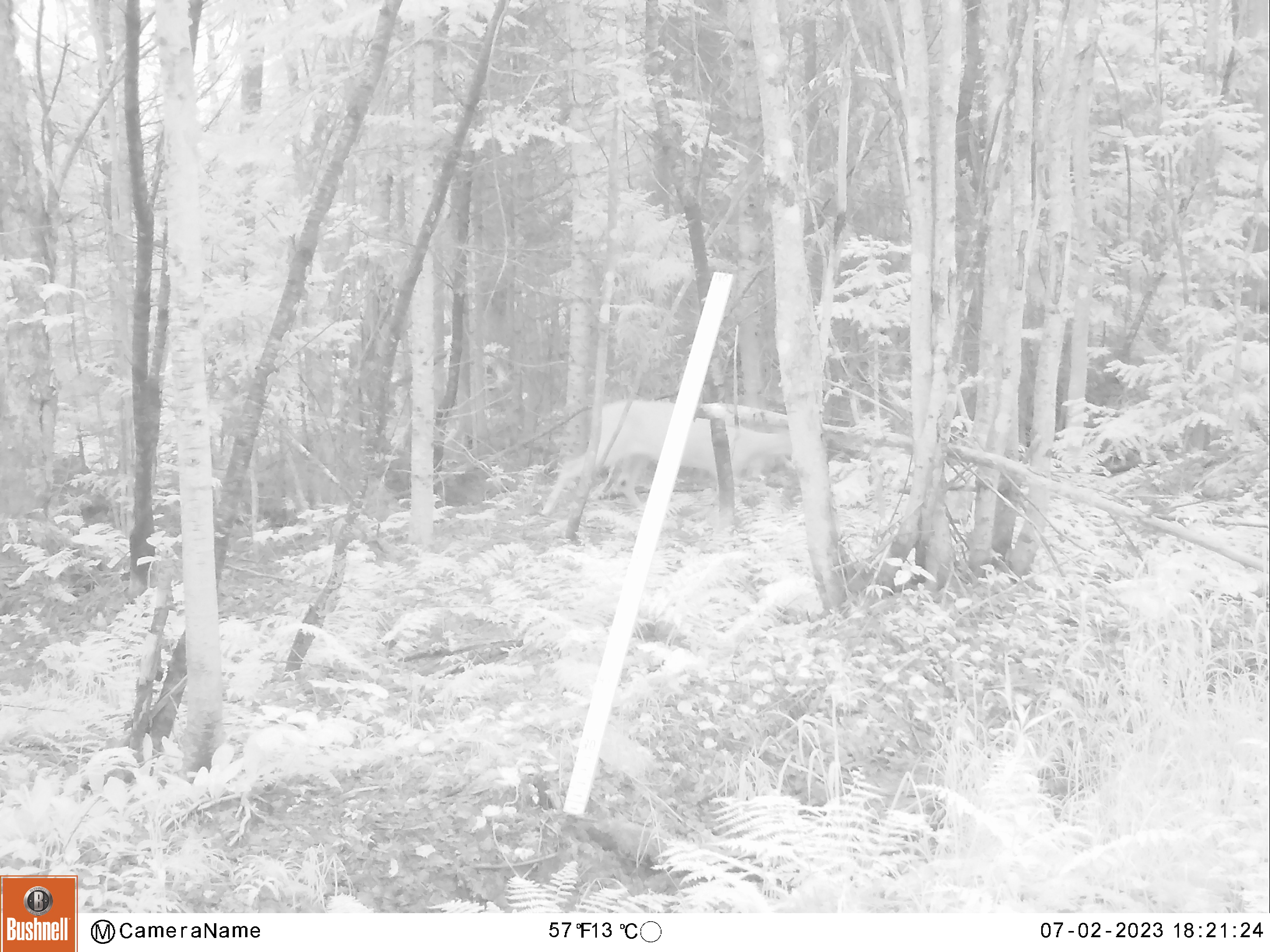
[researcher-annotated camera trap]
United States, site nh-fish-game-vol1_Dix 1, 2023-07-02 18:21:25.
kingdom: Animalia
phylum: Chordata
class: Mammalia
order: Artiodactyla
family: Cervidae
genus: Odocoileus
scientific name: Odocoileus virginianus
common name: white-tailed deer